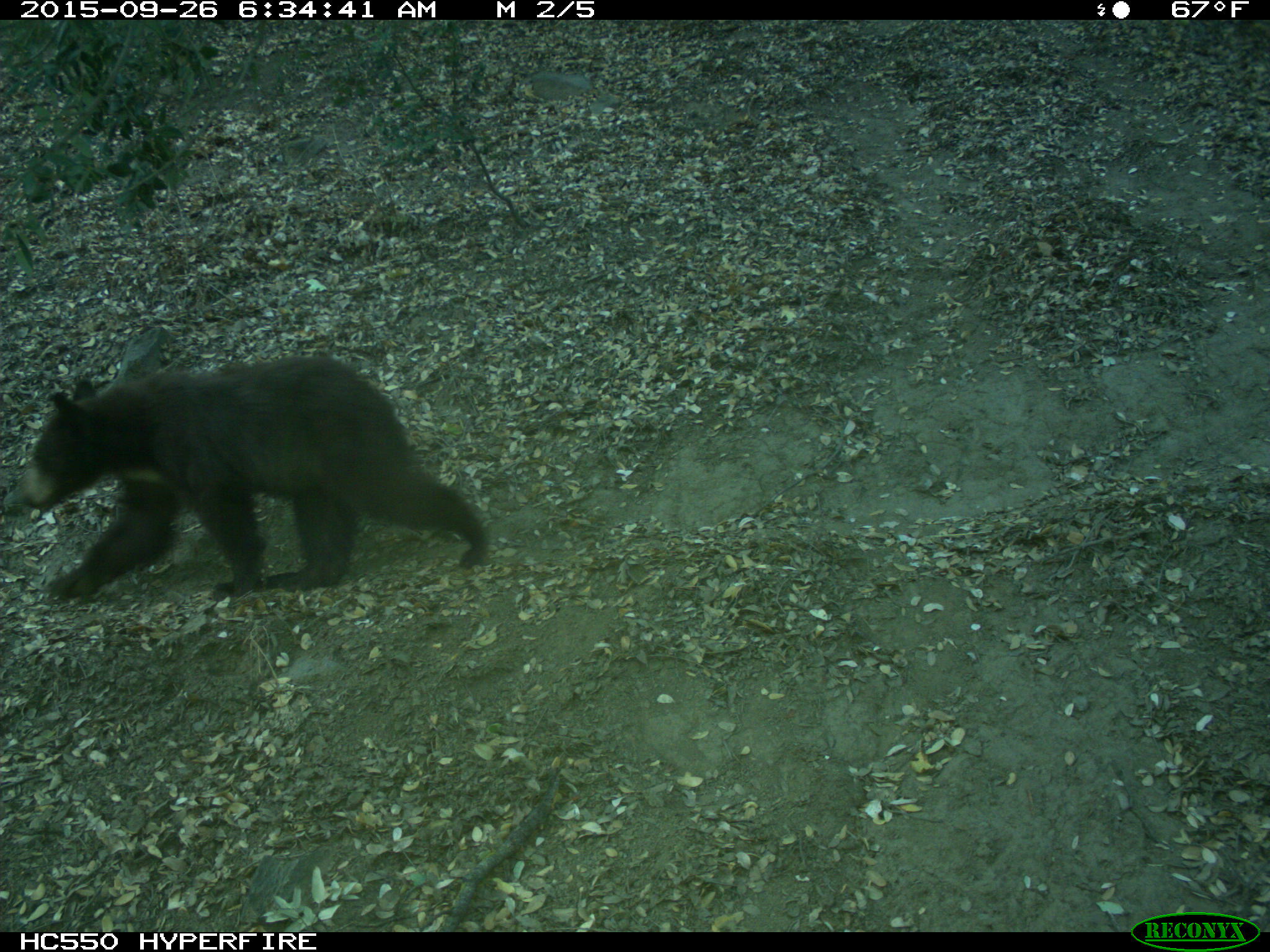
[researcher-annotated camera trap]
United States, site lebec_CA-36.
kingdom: Animalia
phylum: Chordata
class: Mammalia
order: Carnivora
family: Ursidae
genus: Ursus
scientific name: Ursus americanus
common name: american black bear